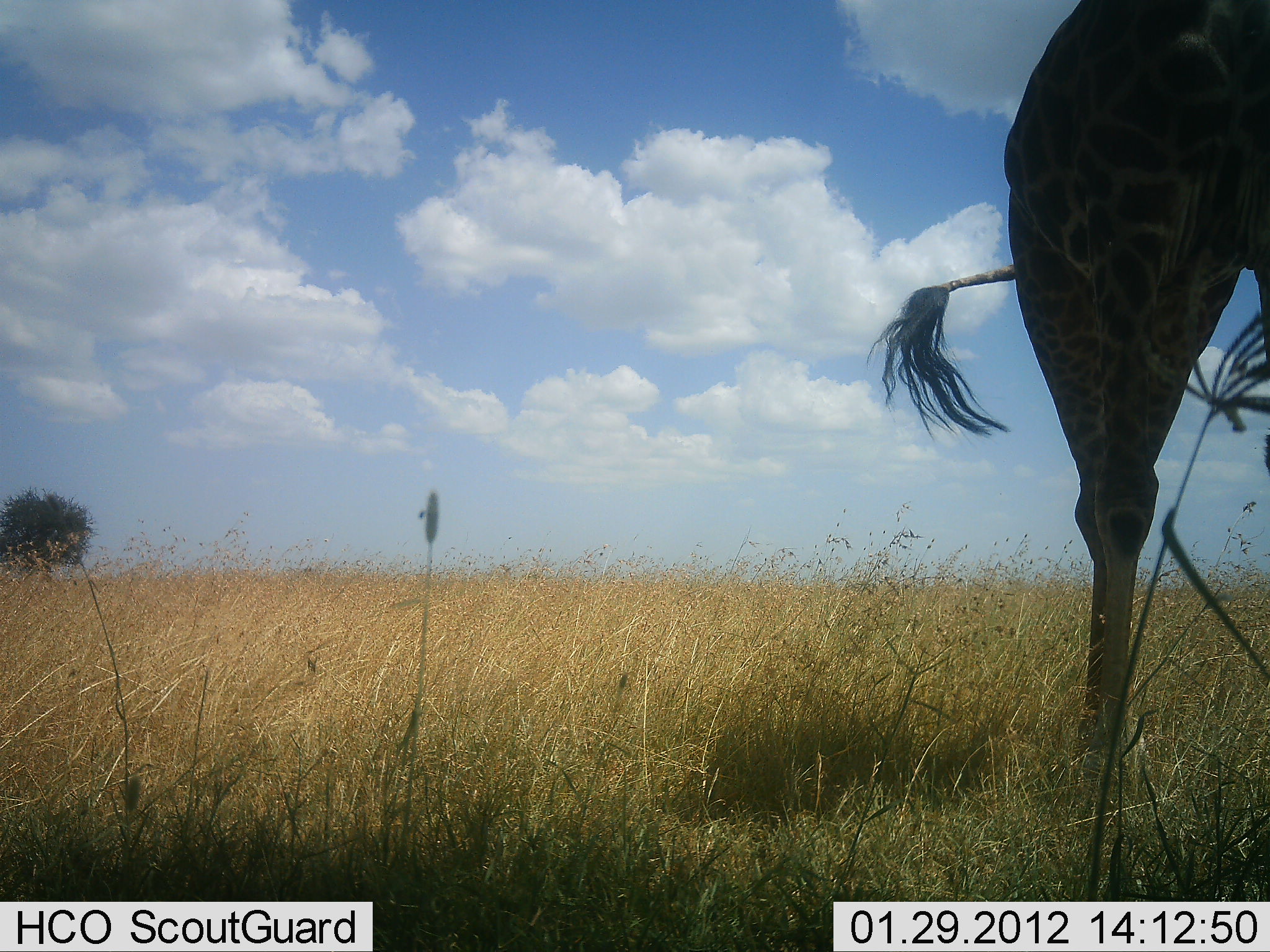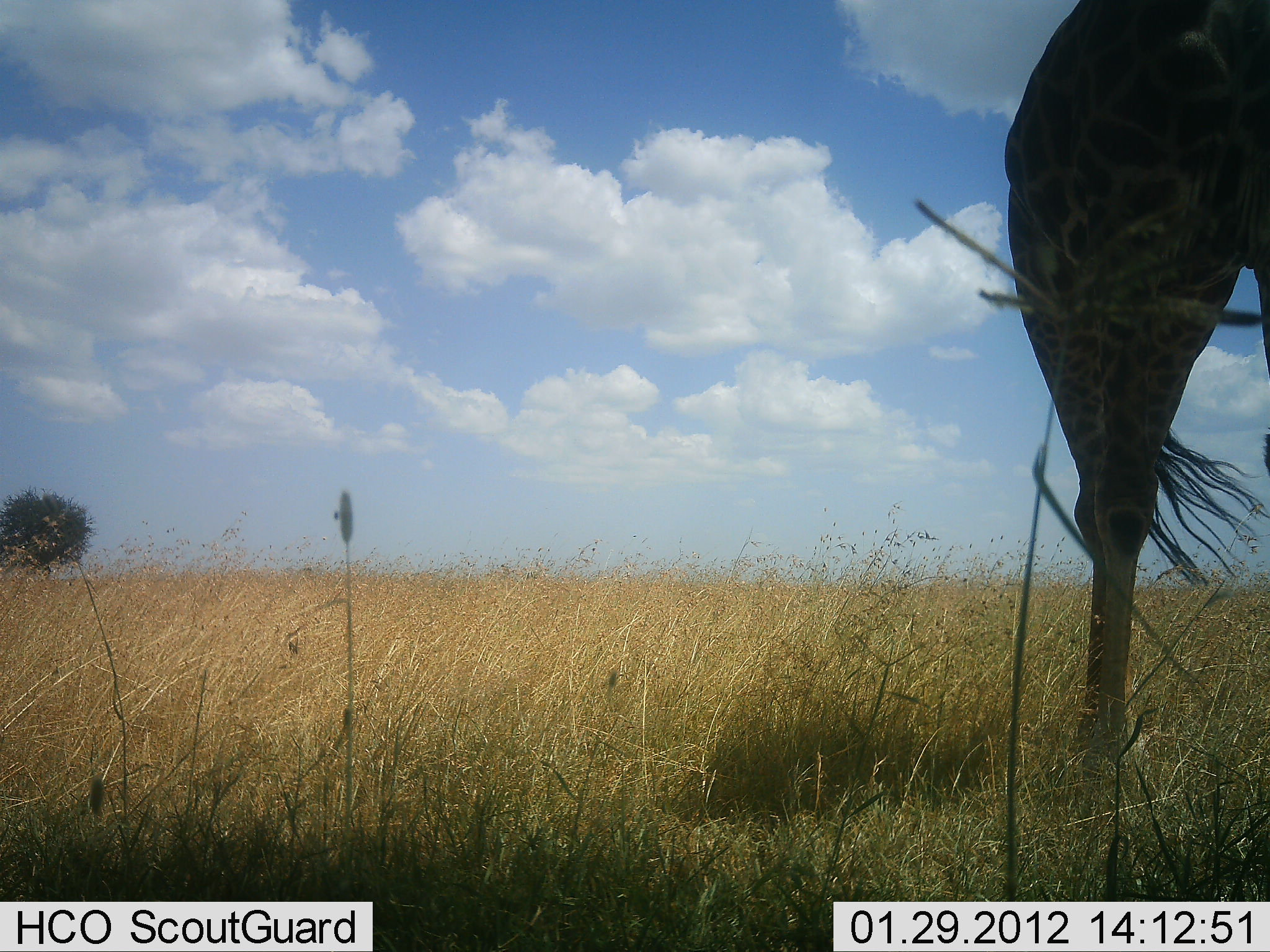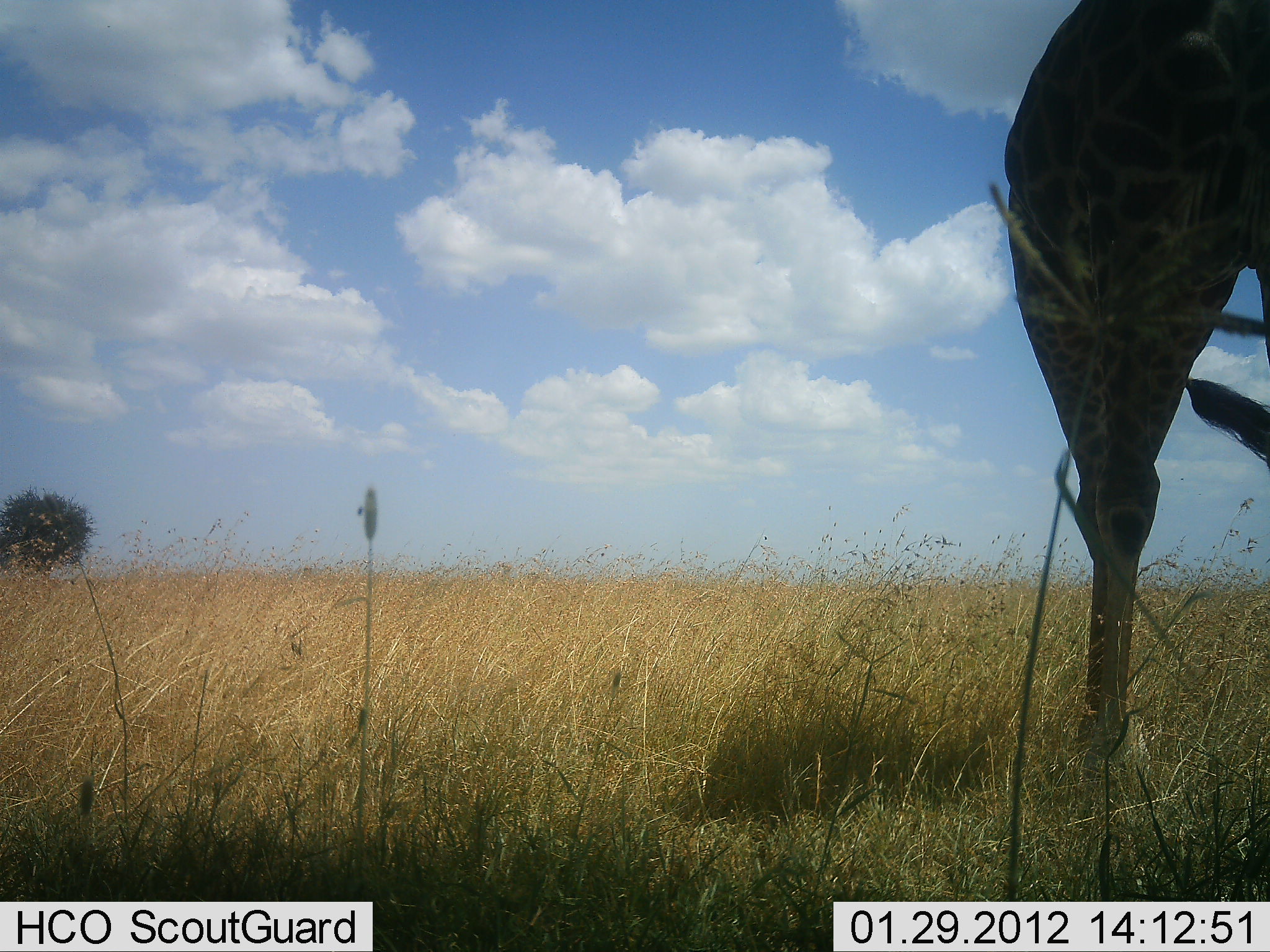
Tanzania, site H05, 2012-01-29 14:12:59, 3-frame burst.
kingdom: Animalia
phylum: Chordata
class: Mammalia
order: Artiodactyla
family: Giraffidae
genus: Giraffa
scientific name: Giraffa camelopardalis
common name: giraffe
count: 1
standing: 95%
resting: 0%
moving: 0%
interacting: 0%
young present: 0%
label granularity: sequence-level